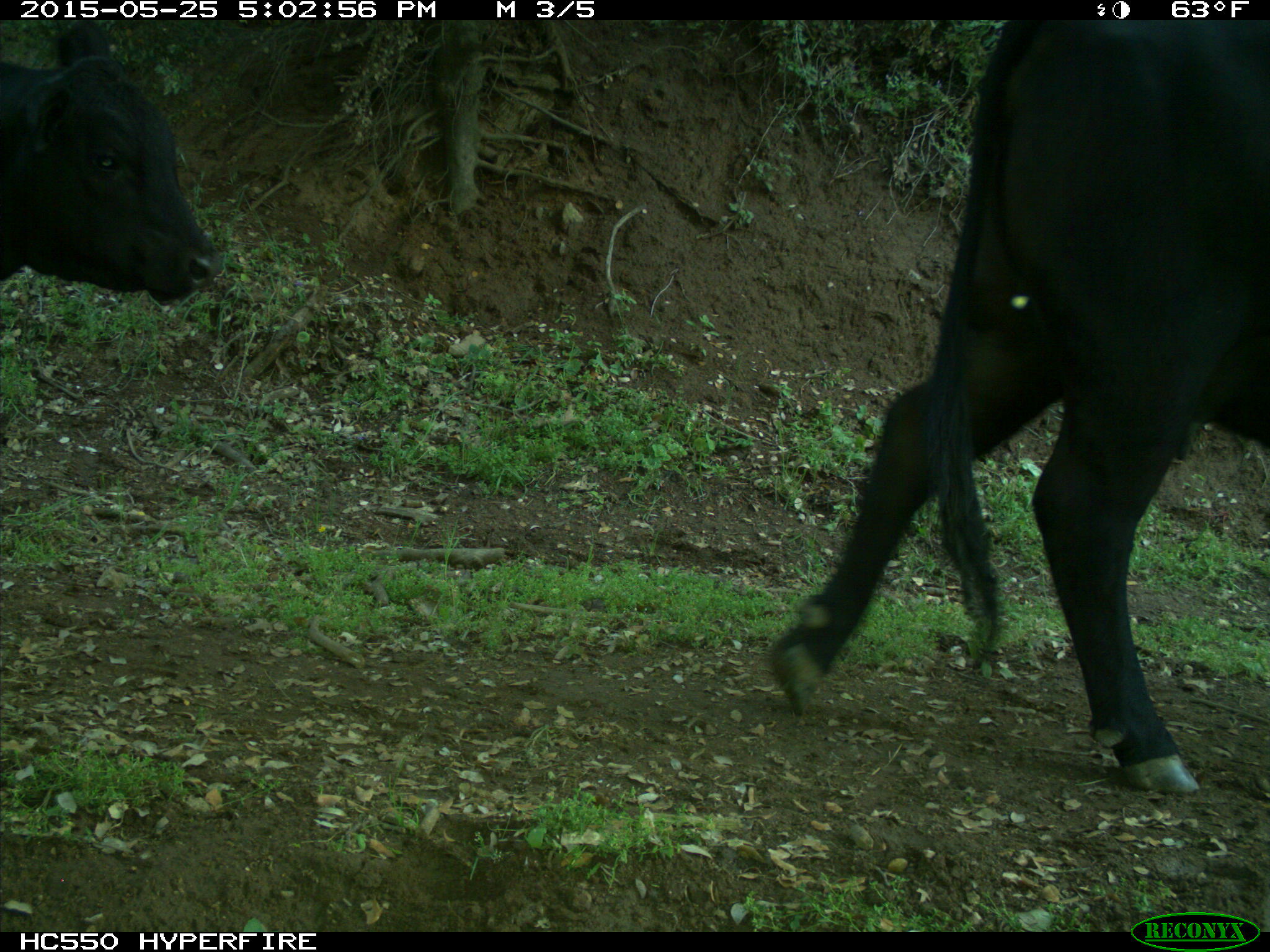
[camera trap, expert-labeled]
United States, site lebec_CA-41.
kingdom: Animalia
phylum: Chordata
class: Mammalia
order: Artiodactyla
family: Bovidae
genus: Bos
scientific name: Bos taurus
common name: domestic cow